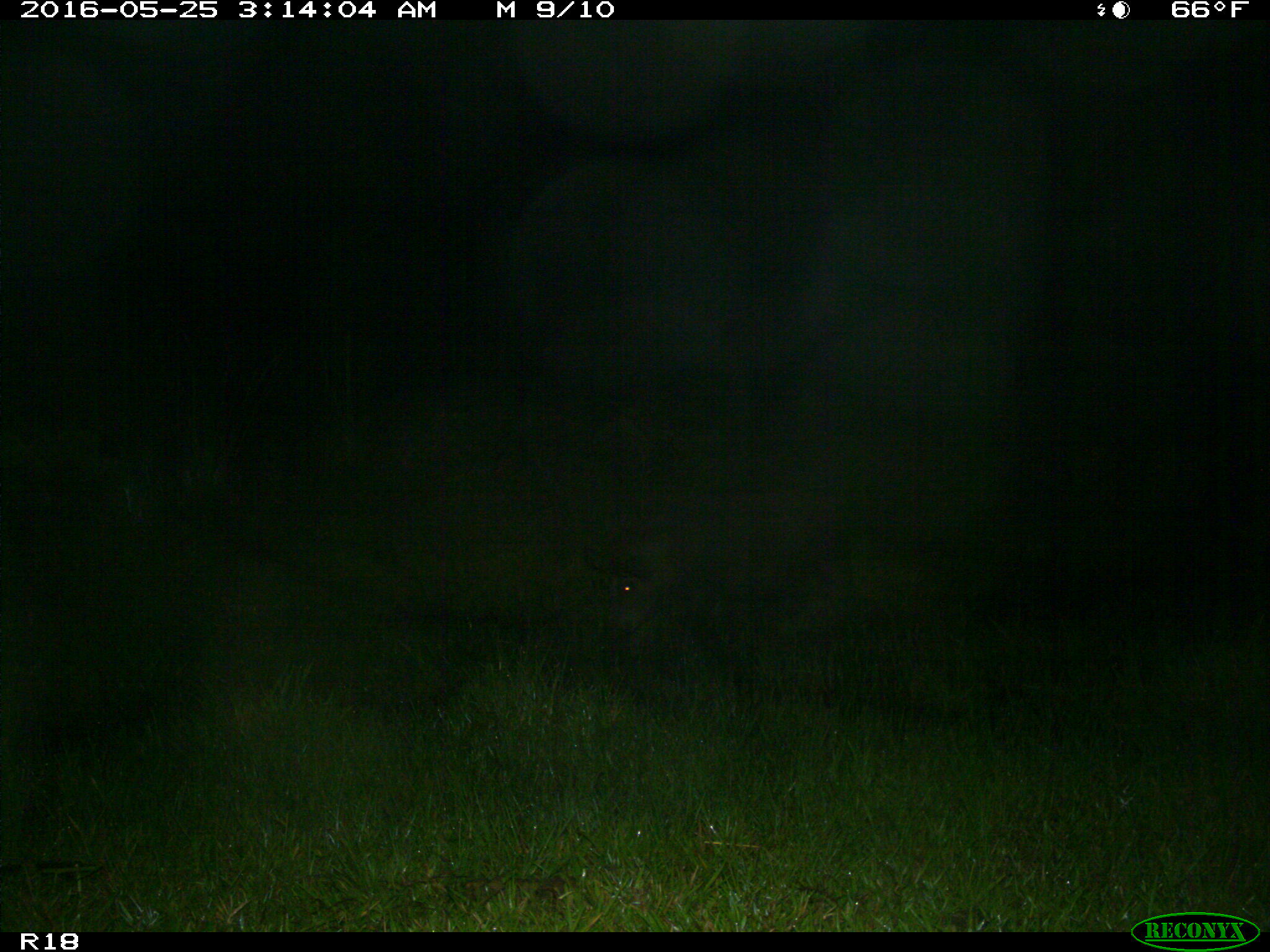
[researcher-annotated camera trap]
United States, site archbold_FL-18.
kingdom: Animalia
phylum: Chordata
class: Mammalia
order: Artiodactyla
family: Suidae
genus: Sus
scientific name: Sus scrofa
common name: wild boar